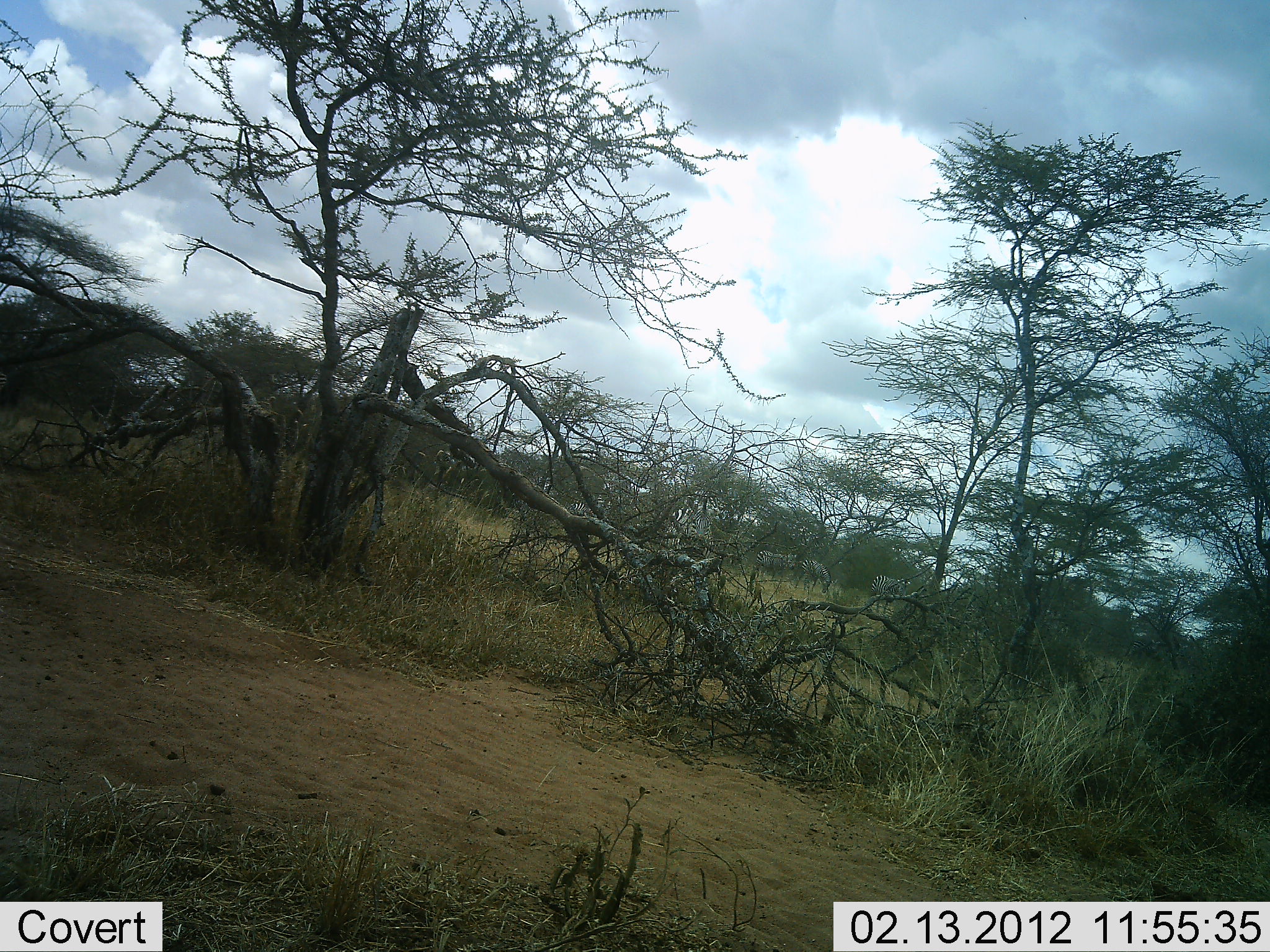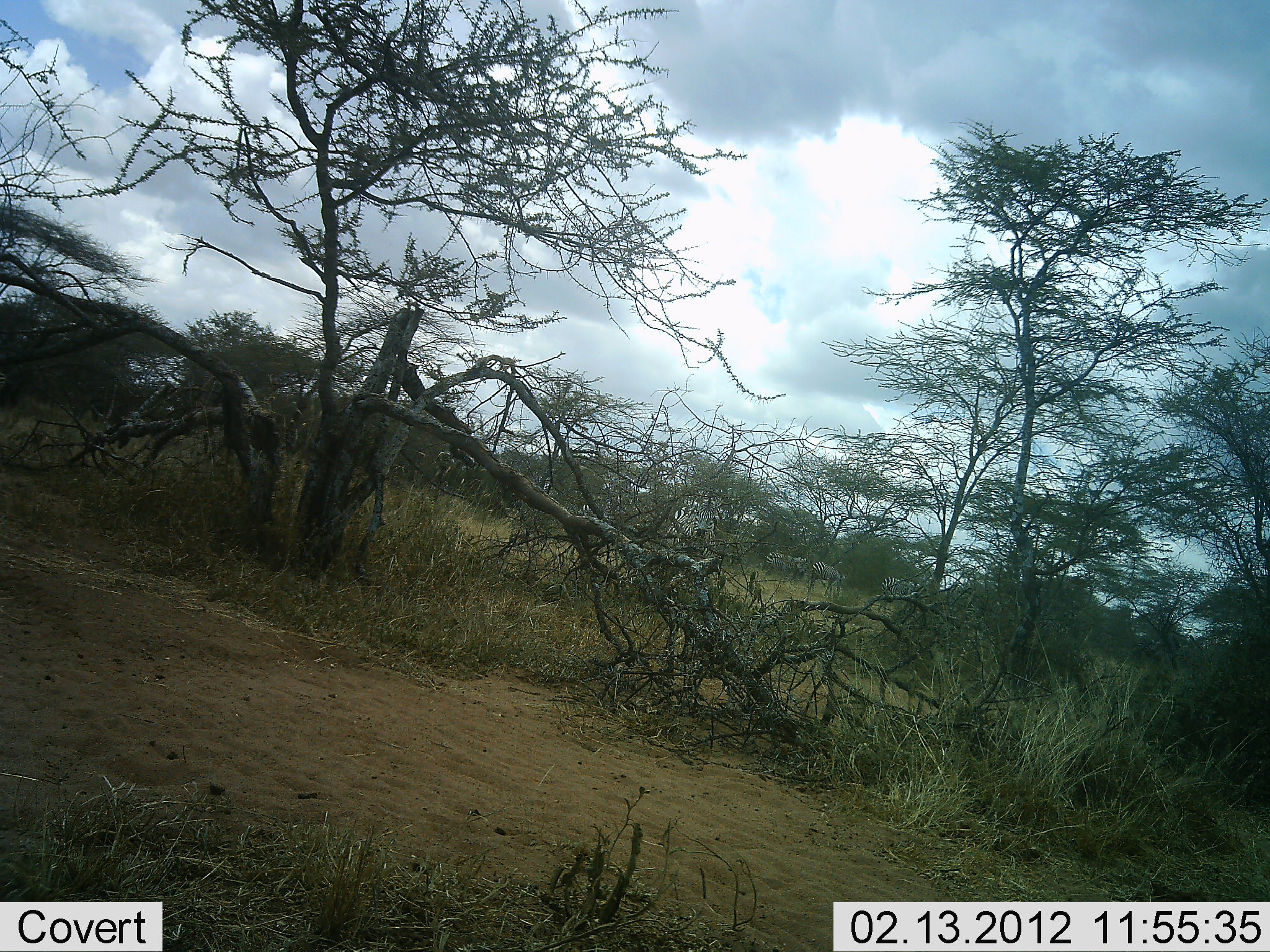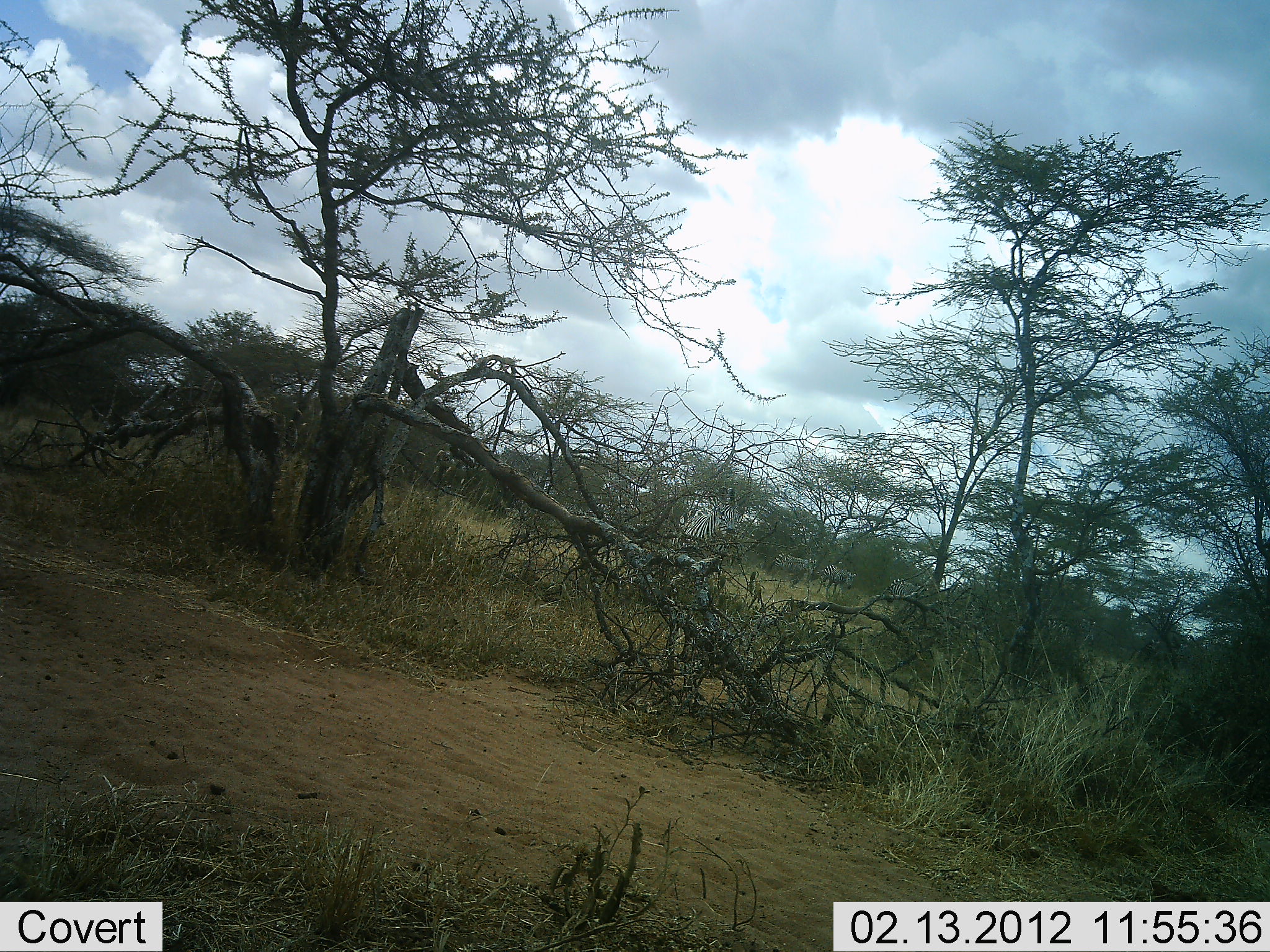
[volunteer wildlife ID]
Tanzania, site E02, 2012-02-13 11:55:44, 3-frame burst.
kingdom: Animalia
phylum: Chordata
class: Mammalia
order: Perissodactyla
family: Equidae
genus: Equus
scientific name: Equus quagga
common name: plains zebra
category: zebra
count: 5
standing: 21%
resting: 0%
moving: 86%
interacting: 0%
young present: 0%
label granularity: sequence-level